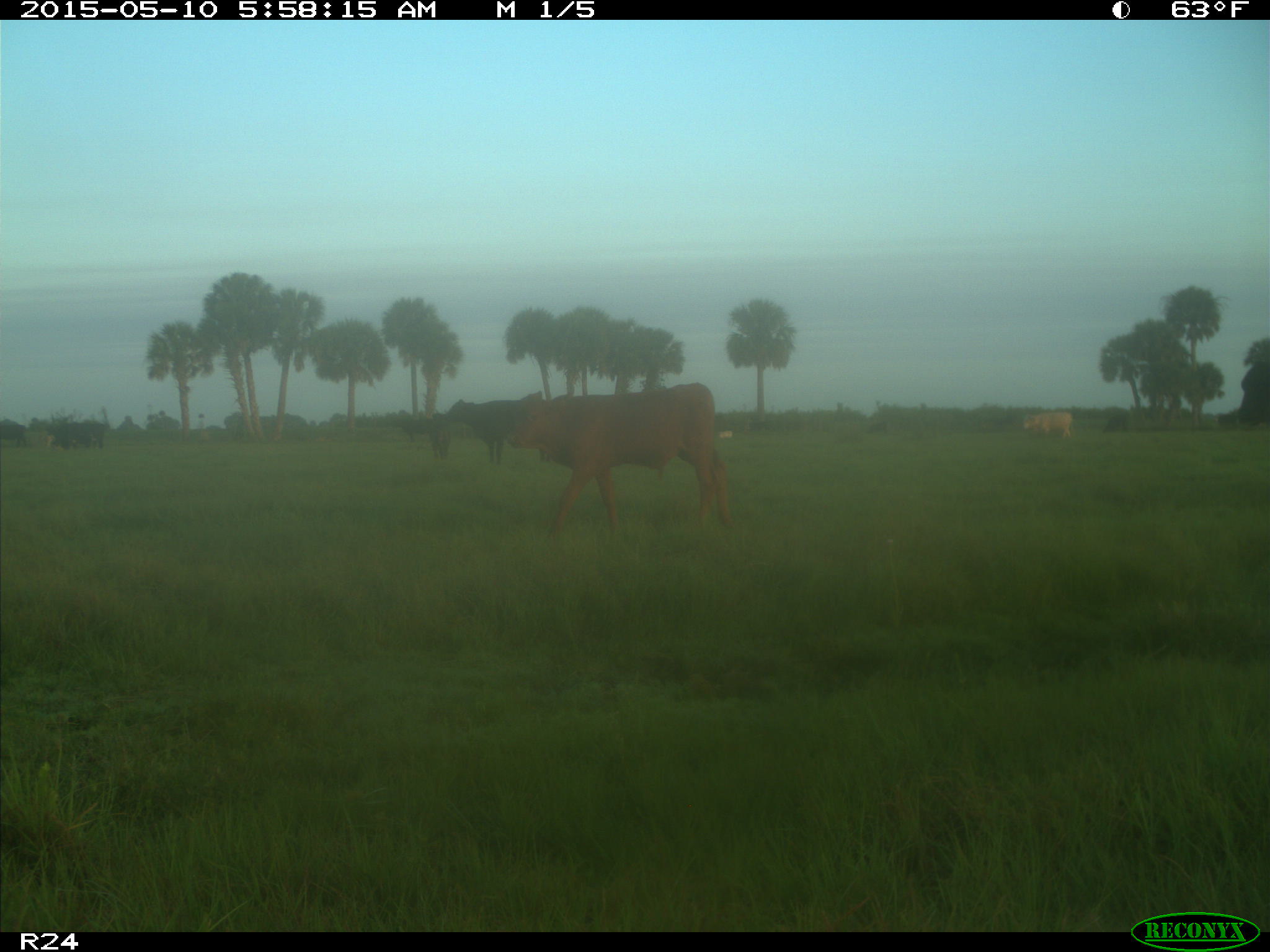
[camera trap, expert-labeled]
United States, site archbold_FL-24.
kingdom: Animalia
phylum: Chordata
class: Mammalia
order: Artiodactyla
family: Bovidae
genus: Bos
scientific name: Bos taurus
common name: domestic cow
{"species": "Bos taurus (domestic cow)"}